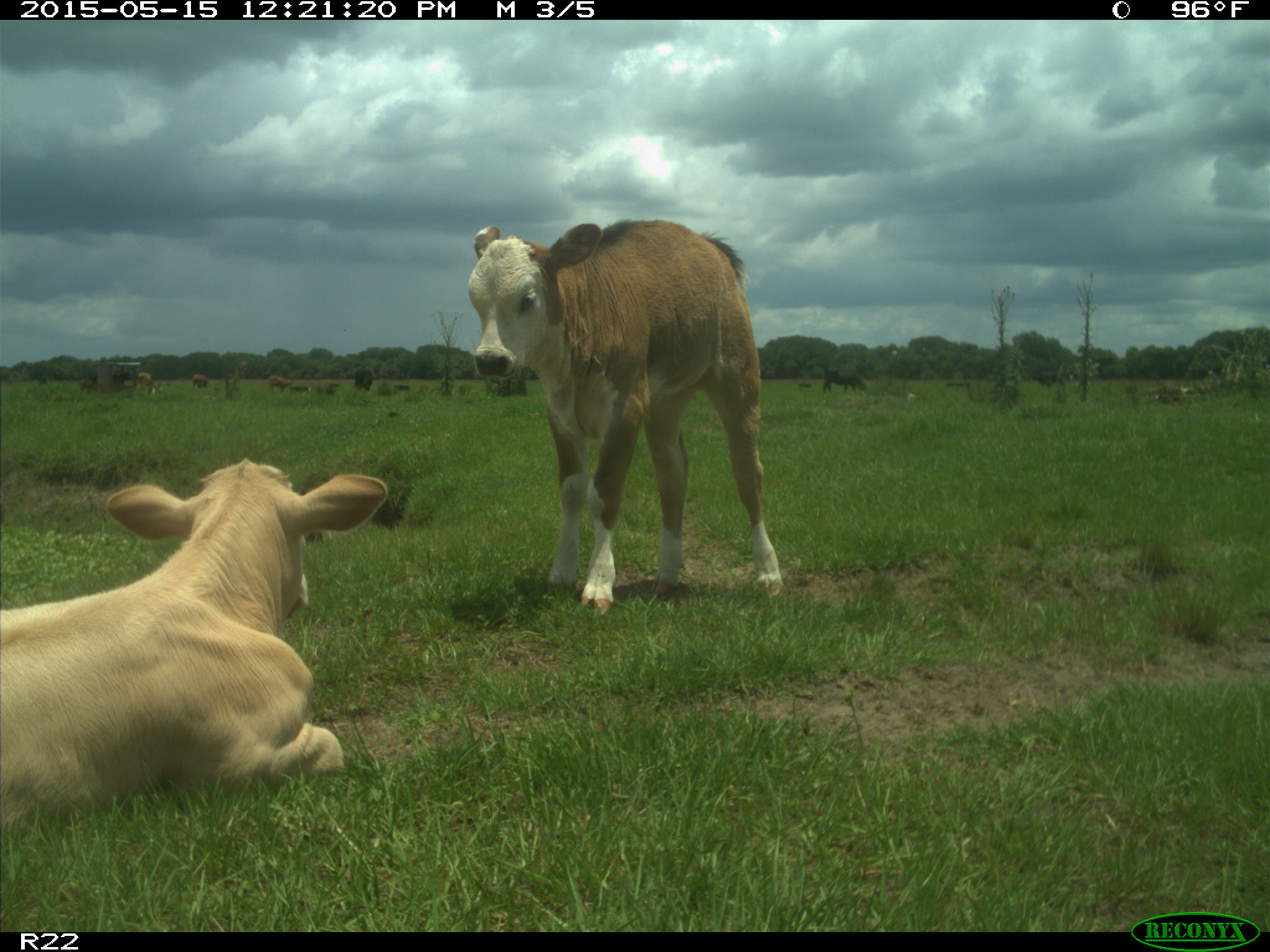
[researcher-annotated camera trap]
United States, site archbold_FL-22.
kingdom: Animalia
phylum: Chordata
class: Mammalia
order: Artiodactyla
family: Bovidae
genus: Bos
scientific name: Bos taurus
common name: domestic cow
Bos taurus (domestic cow).